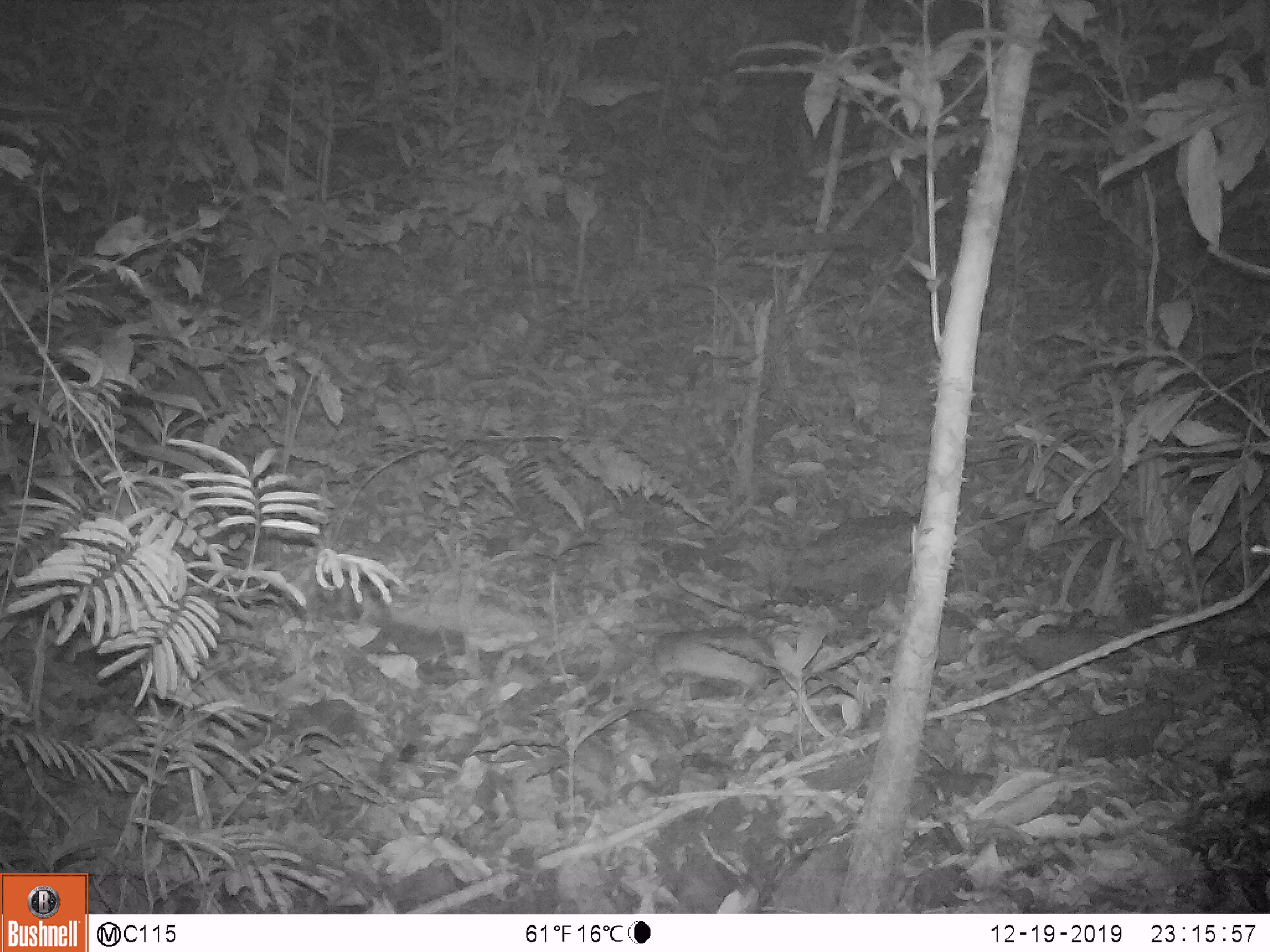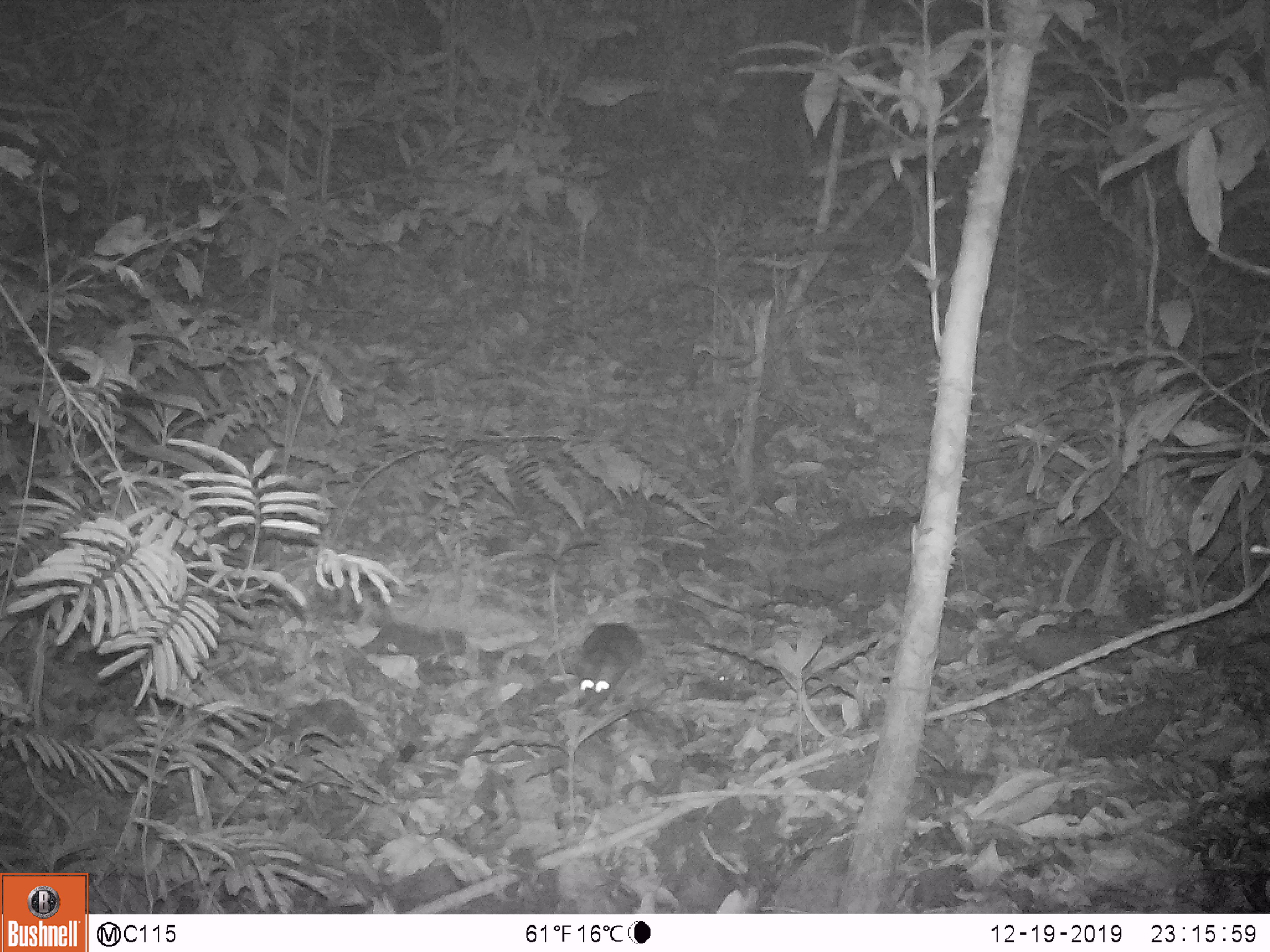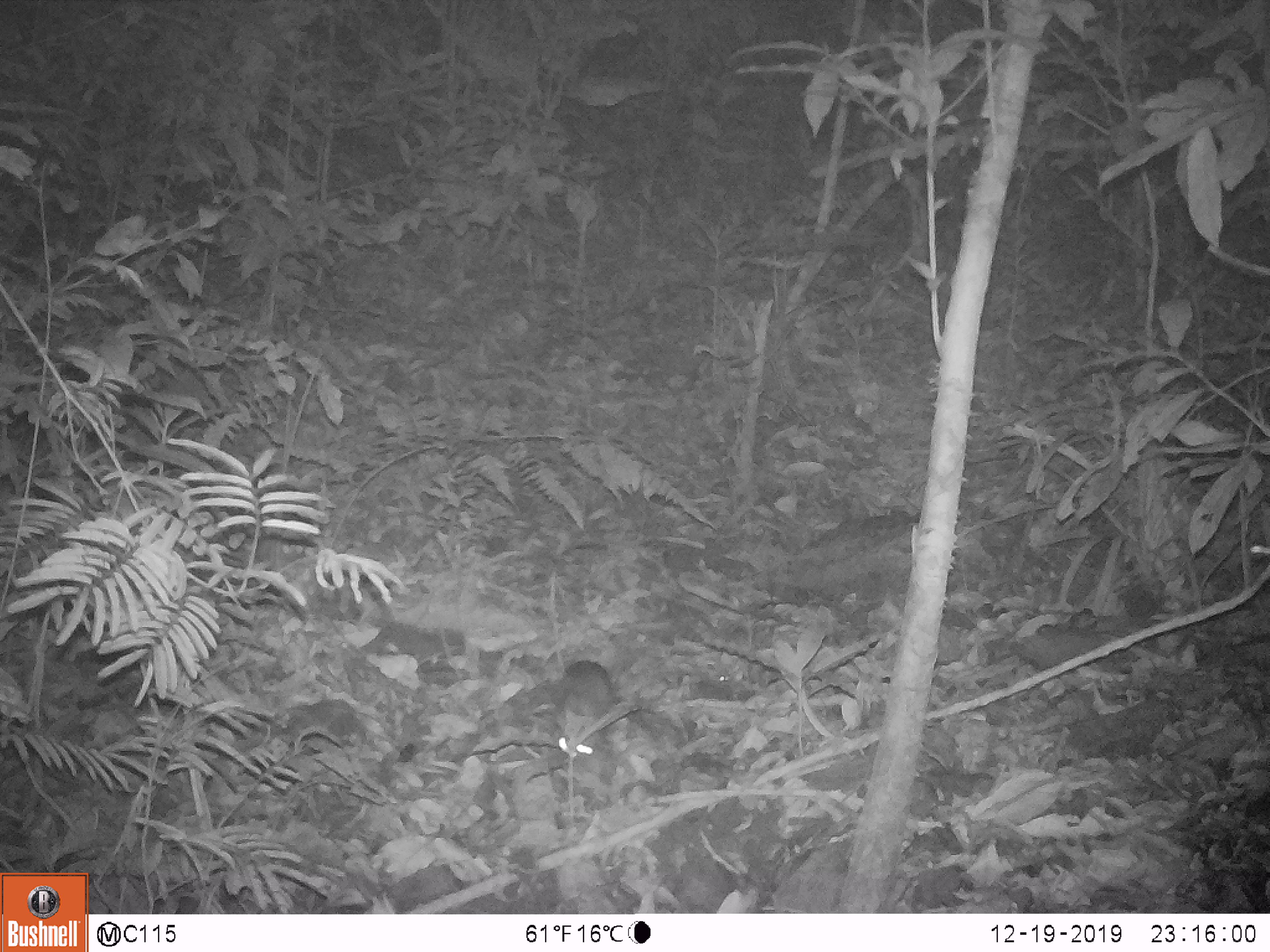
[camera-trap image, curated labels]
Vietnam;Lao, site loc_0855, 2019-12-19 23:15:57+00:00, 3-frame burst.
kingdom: Animalia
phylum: Chordata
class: Mammalia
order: Rodentia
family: Muridae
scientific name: Muridae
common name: old-world mice and rats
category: unidentified murid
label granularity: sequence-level